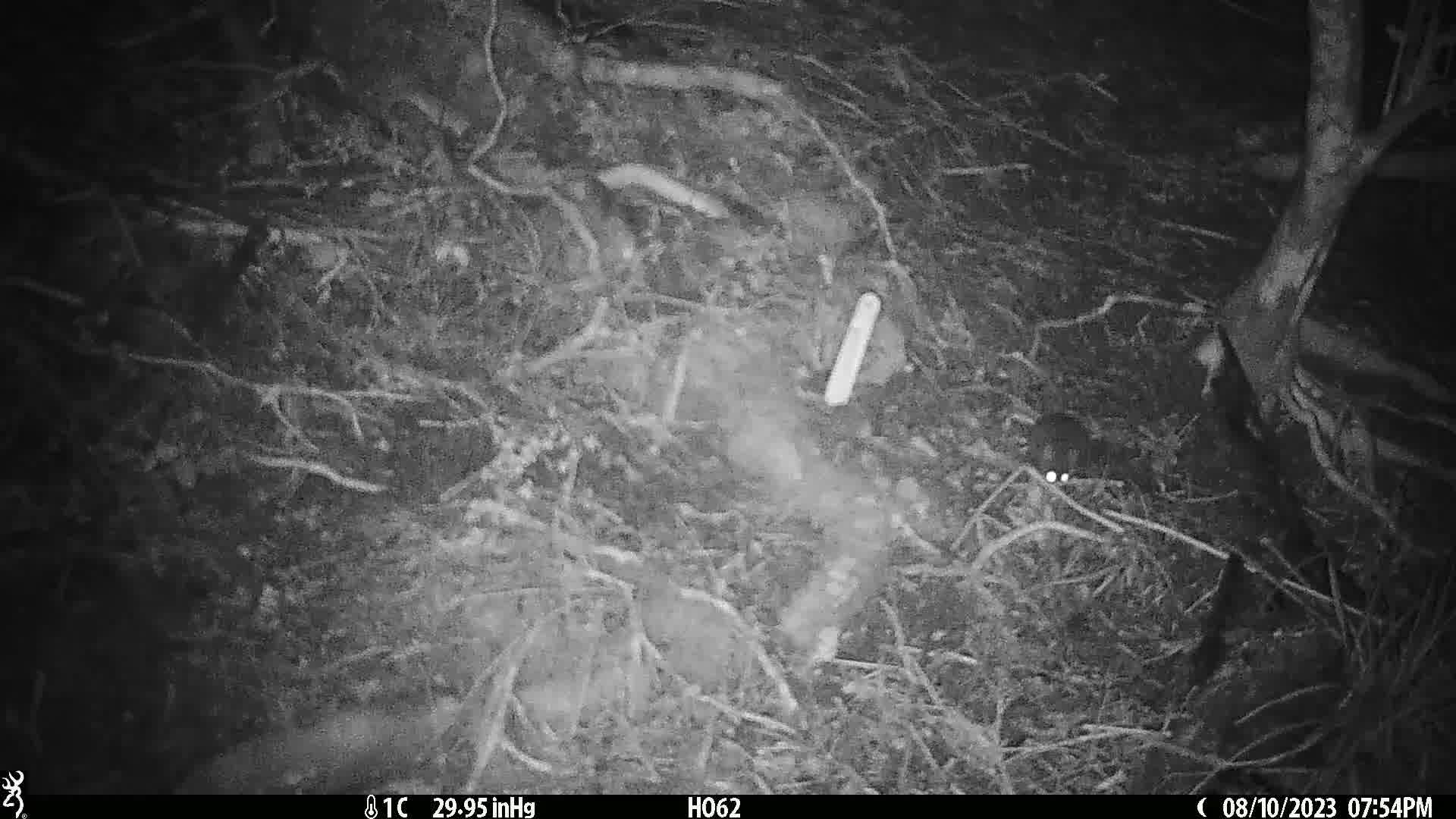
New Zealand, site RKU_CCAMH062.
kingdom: Animalia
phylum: Chordata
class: Mammalia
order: Rodentia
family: Muridae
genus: Rattus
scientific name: Rattus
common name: rat